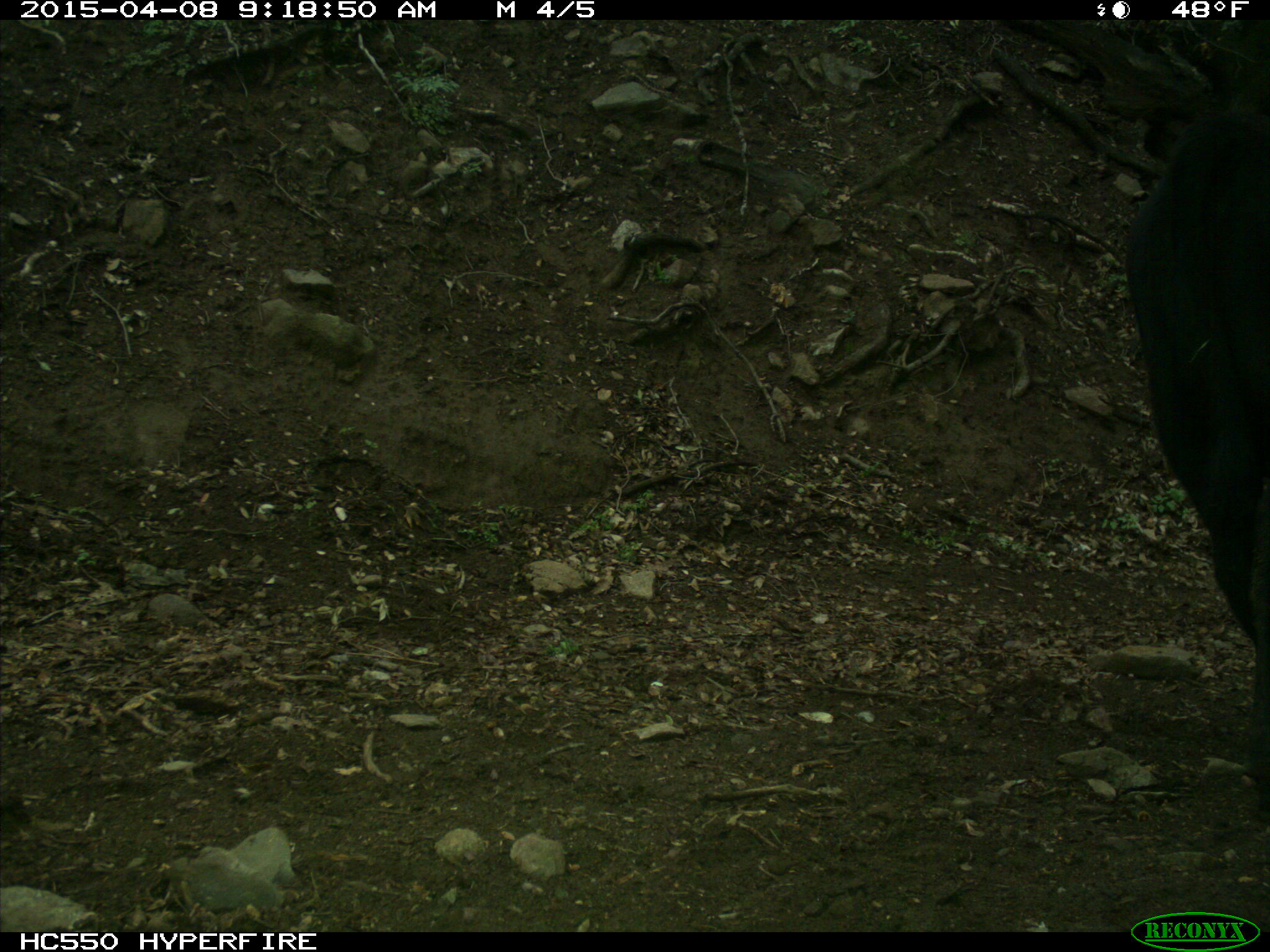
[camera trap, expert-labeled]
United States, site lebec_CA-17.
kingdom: Animalia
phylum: Chordata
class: Mammalia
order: Artiodactyla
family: Bovidae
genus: Bos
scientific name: Bos taurus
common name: domestic cow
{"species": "Bos taurus (domestic cow)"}